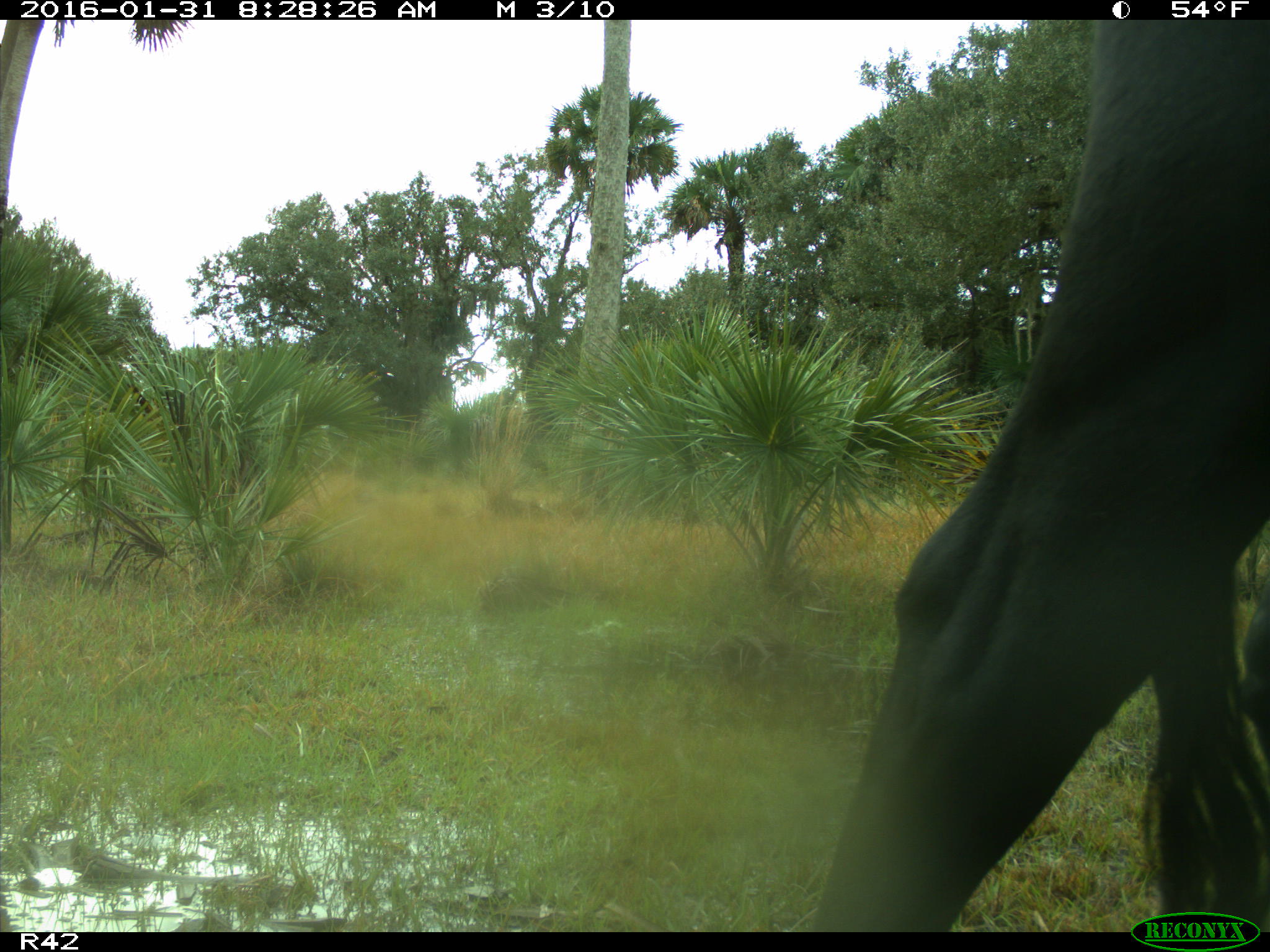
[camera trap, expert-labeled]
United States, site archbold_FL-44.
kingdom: Animalia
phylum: Chordata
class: Mammalia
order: Artiodactyla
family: Bovidae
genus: Bos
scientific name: Bos taurus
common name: domestic cow